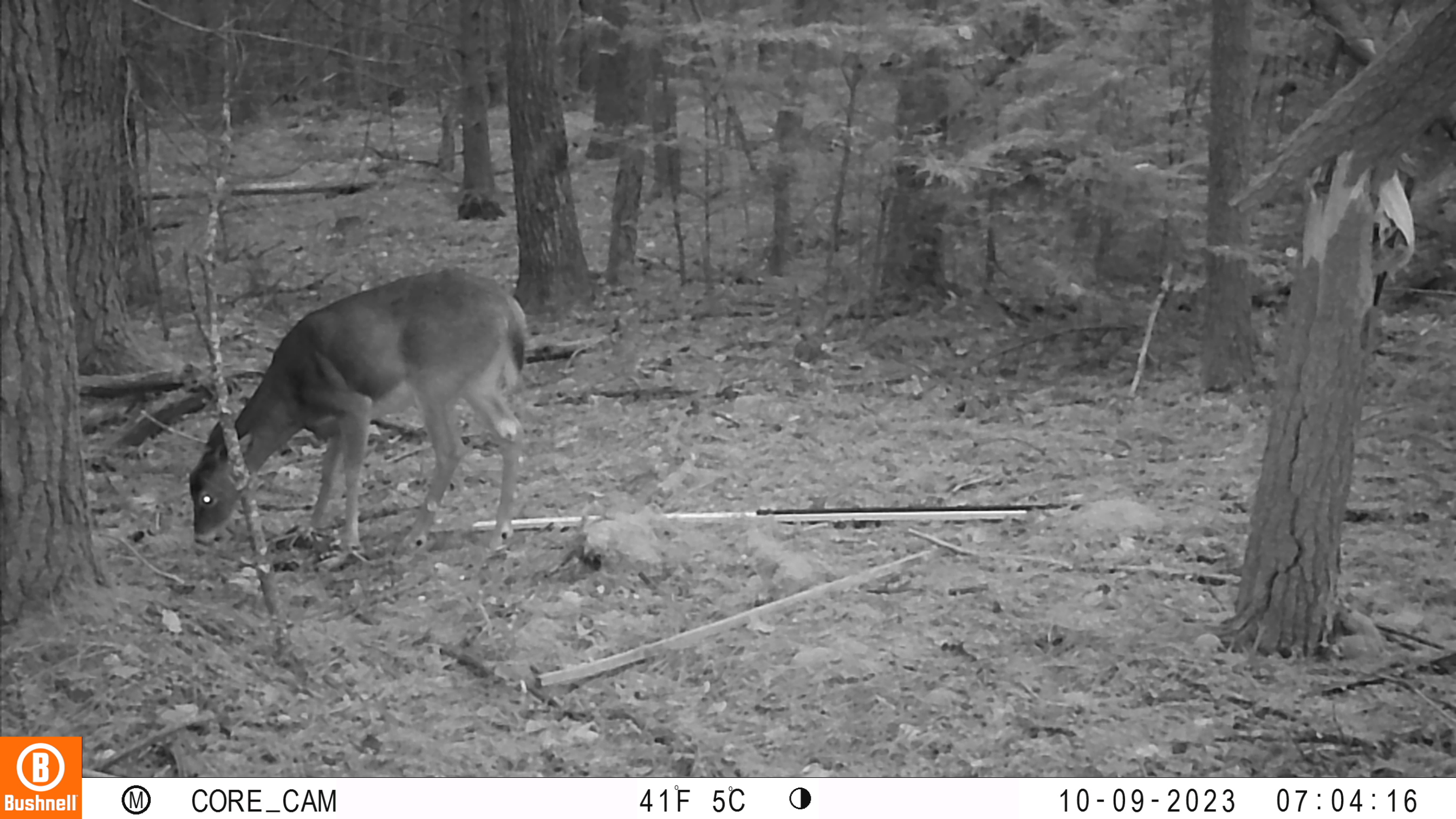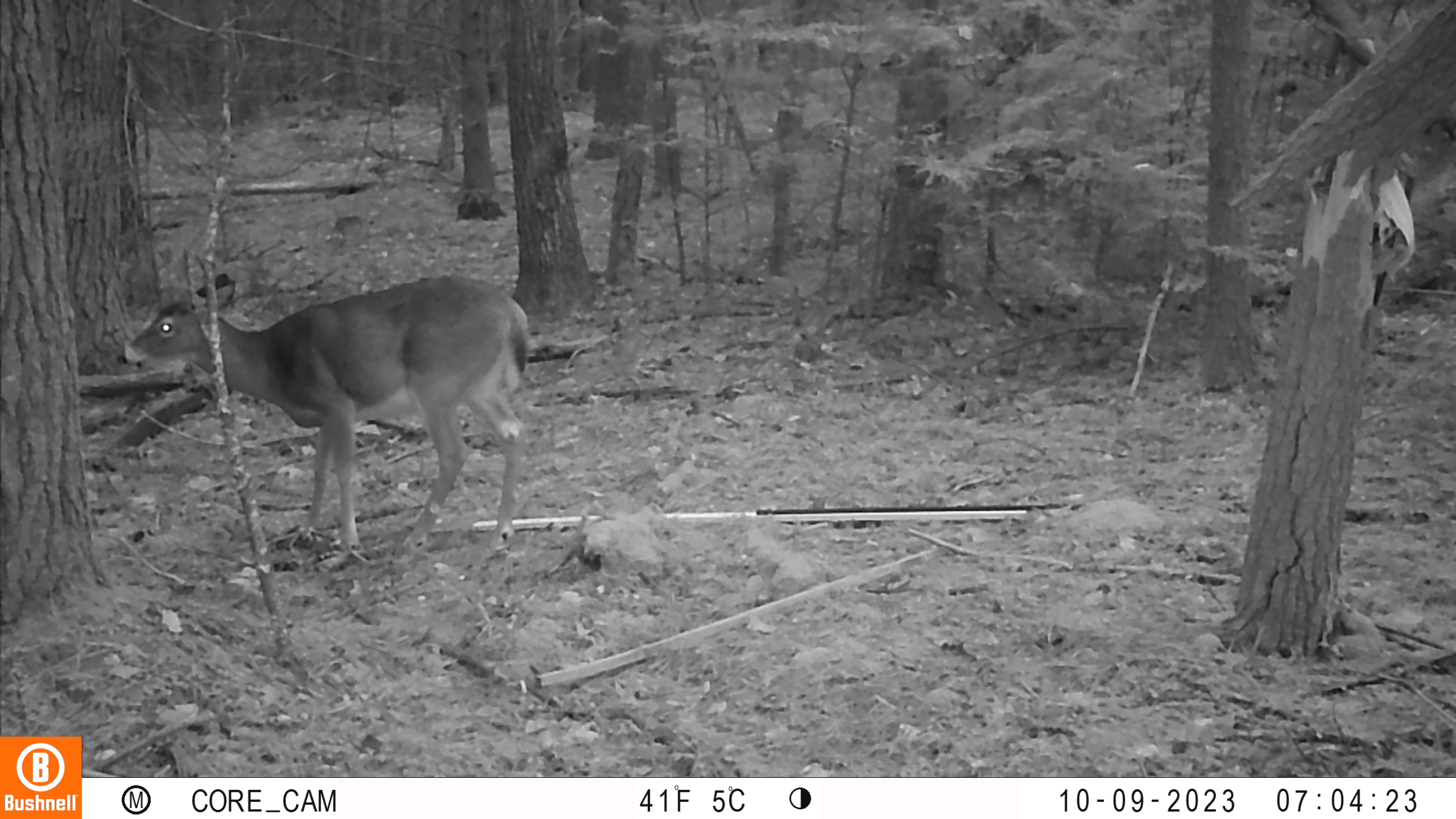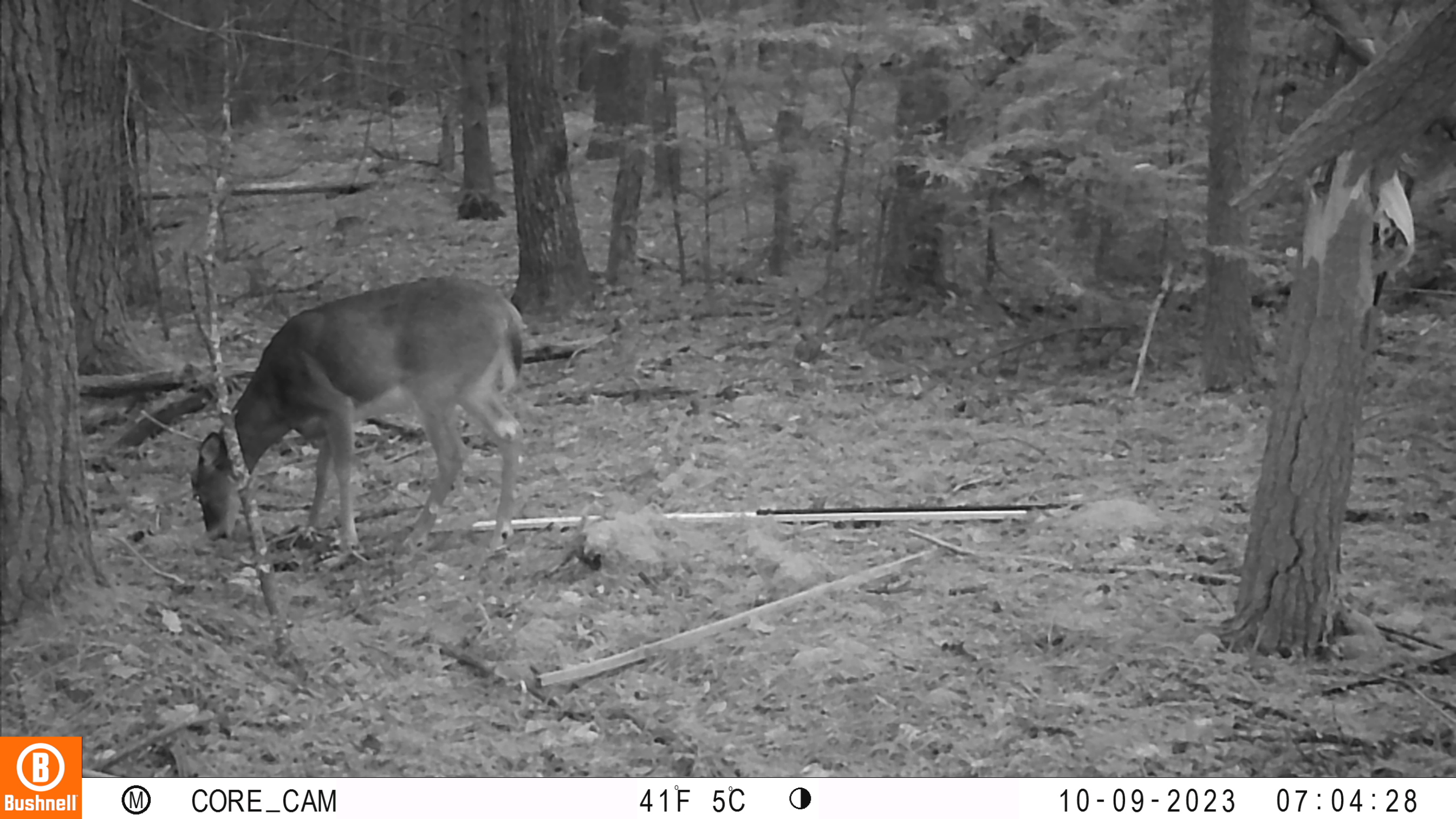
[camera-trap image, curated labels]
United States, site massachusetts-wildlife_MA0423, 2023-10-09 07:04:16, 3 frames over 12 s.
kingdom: Animalia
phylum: Chordata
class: Mammalia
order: Artiodactyla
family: Cervidae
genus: Odocoileus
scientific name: Odocoileus virginianus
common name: white-tailed deer